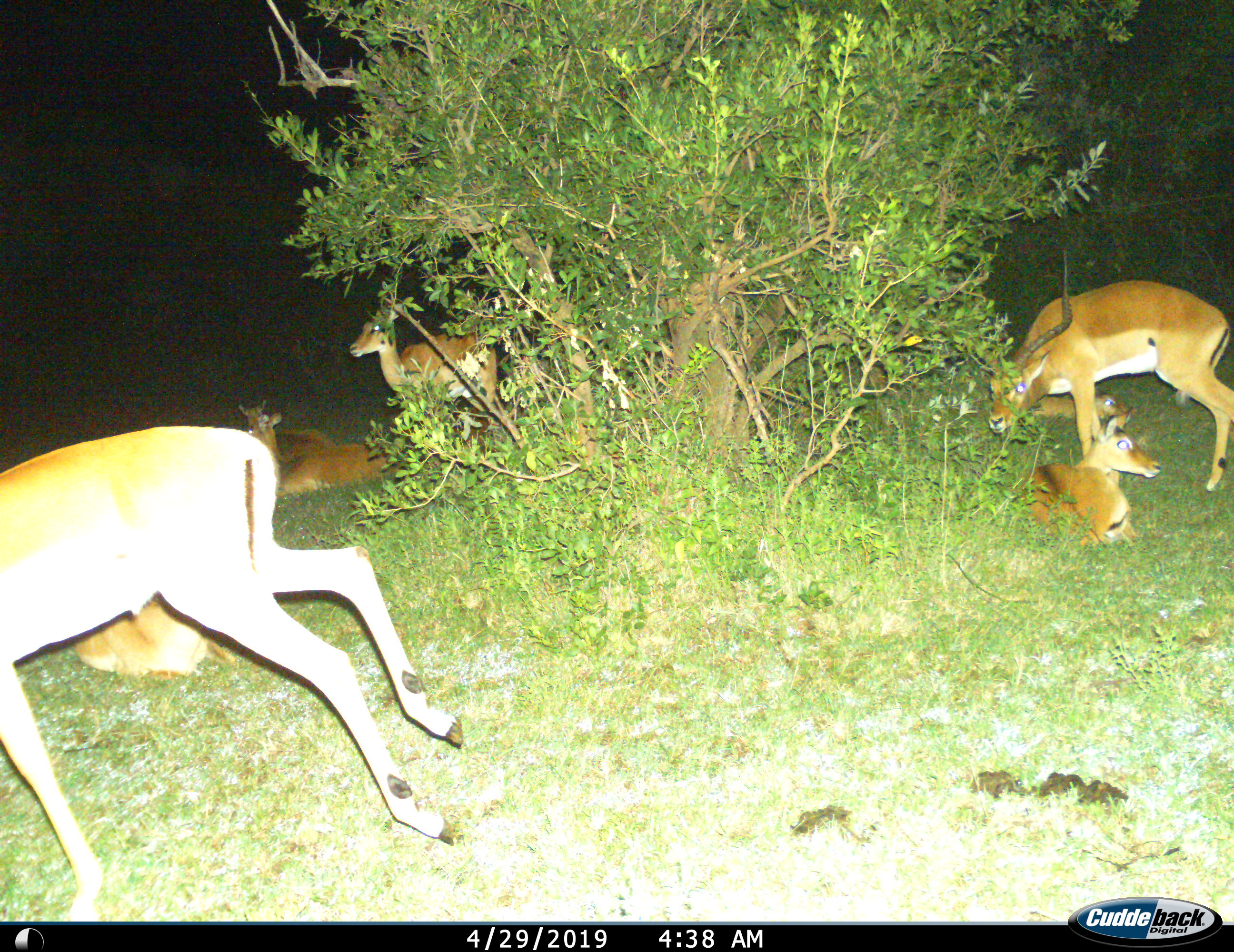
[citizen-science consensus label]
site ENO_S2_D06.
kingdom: Animalia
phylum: Chordata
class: Mammalia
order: Artiodactyla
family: Bovidae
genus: Aepyceros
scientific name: Aepyceros melampus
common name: impala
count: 8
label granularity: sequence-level